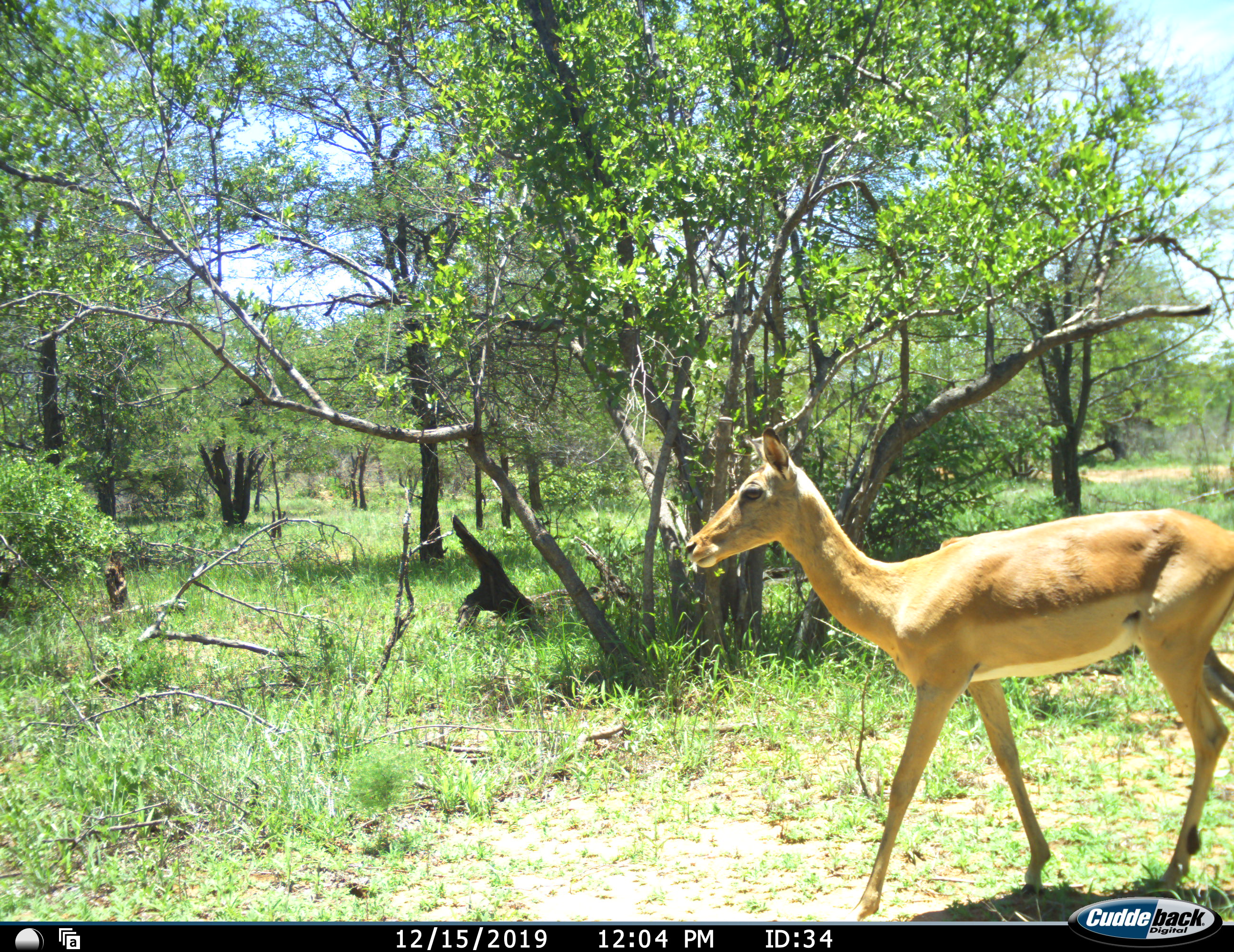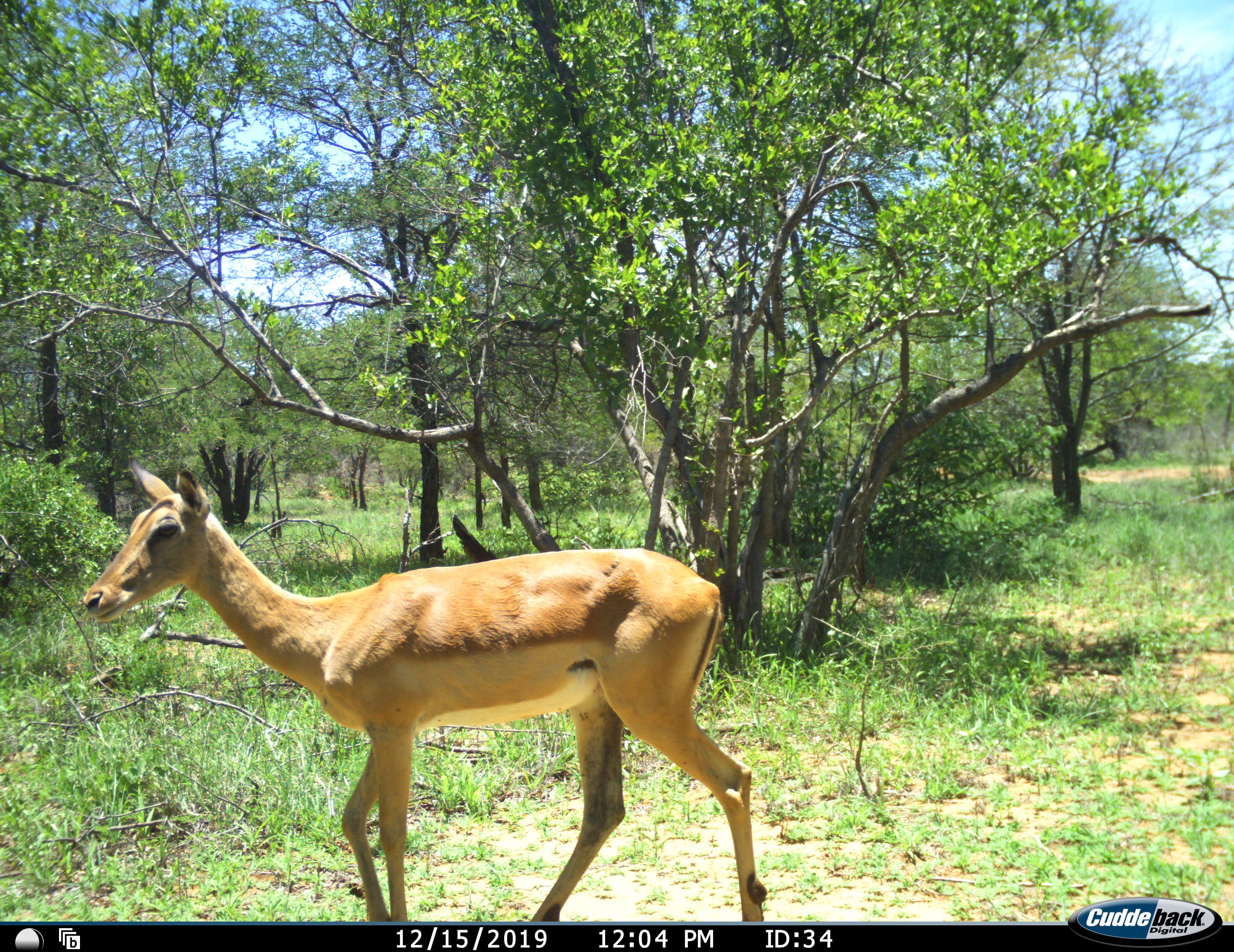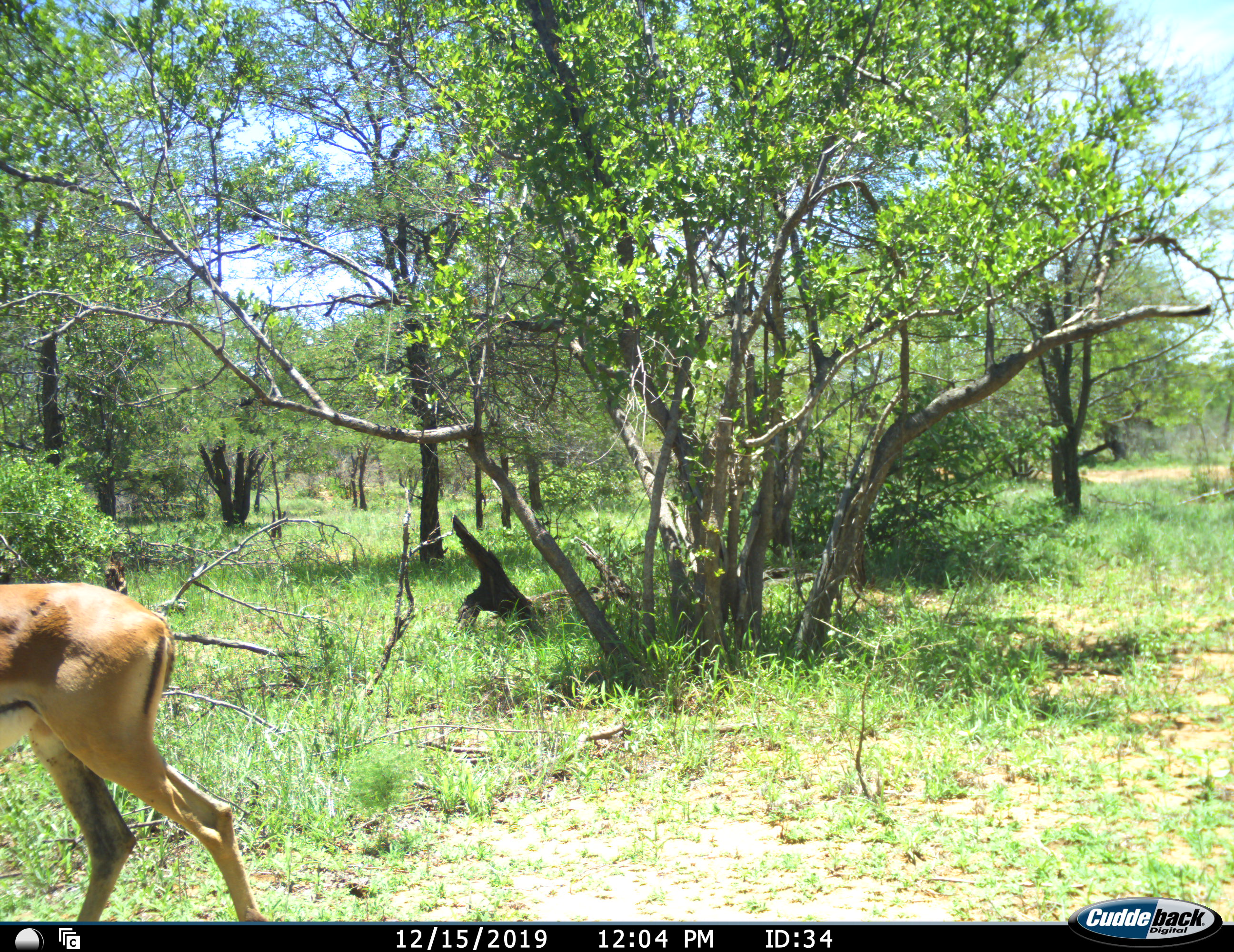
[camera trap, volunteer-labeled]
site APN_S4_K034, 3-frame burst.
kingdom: Animalia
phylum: Chordata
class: Mammalia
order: Artiodactyla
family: Bovidae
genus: Aepyceros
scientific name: Aepyceros melampus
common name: impala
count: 1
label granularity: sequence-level